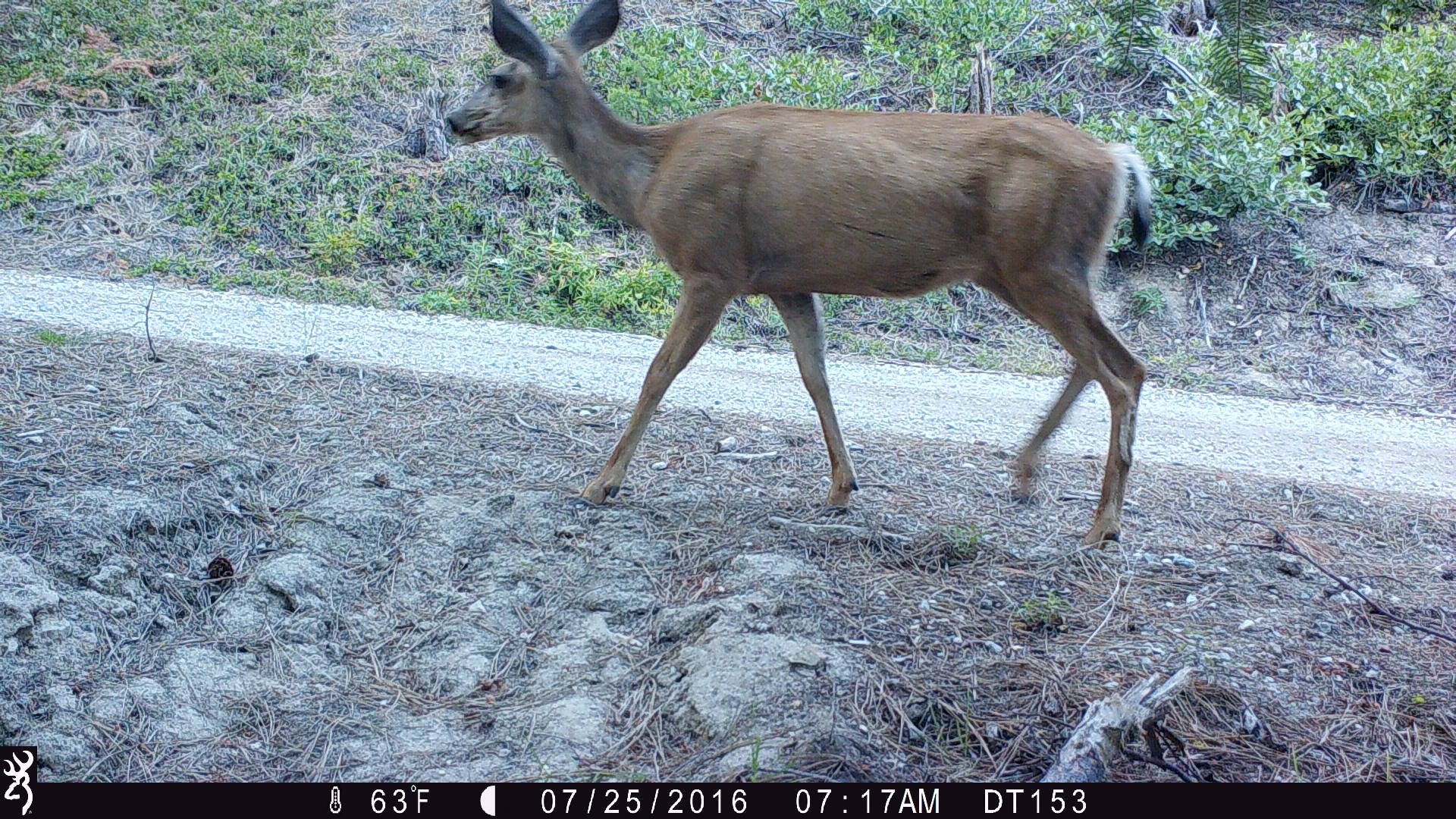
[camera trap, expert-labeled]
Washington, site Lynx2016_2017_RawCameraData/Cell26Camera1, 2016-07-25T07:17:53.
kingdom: Animalia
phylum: Chordata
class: Mammalia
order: Artiodactyla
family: Cervidae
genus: Odocoileus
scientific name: Odocoileus hemionus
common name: mule deer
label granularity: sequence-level